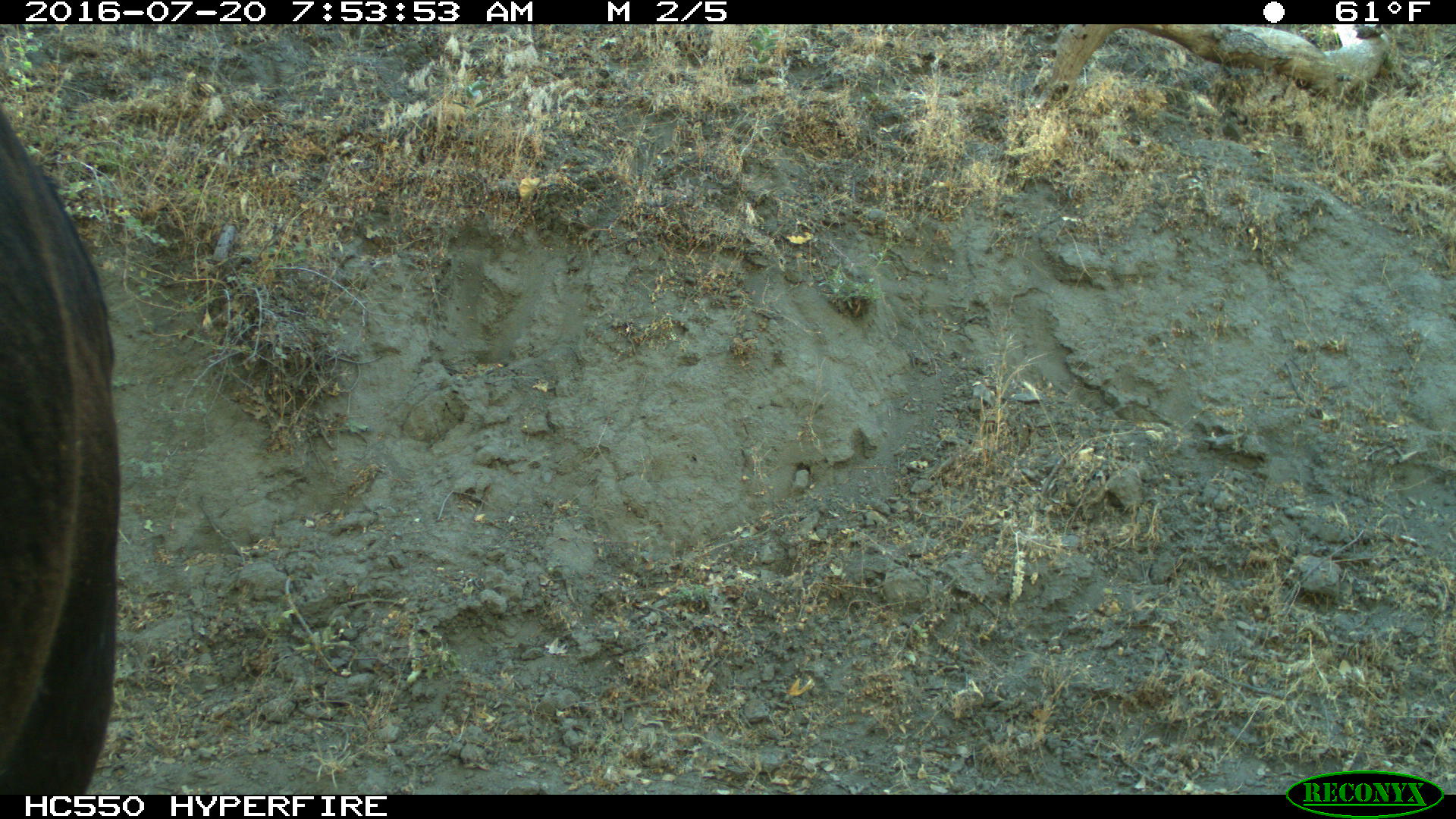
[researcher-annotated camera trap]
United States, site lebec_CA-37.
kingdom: Animalia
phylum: Chordata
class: Mammalia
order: Artiodactyla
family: Bovidae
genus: Bos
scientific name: Bos taurus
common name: domestic cow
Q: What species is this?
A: Bos taurus (domestic cow).